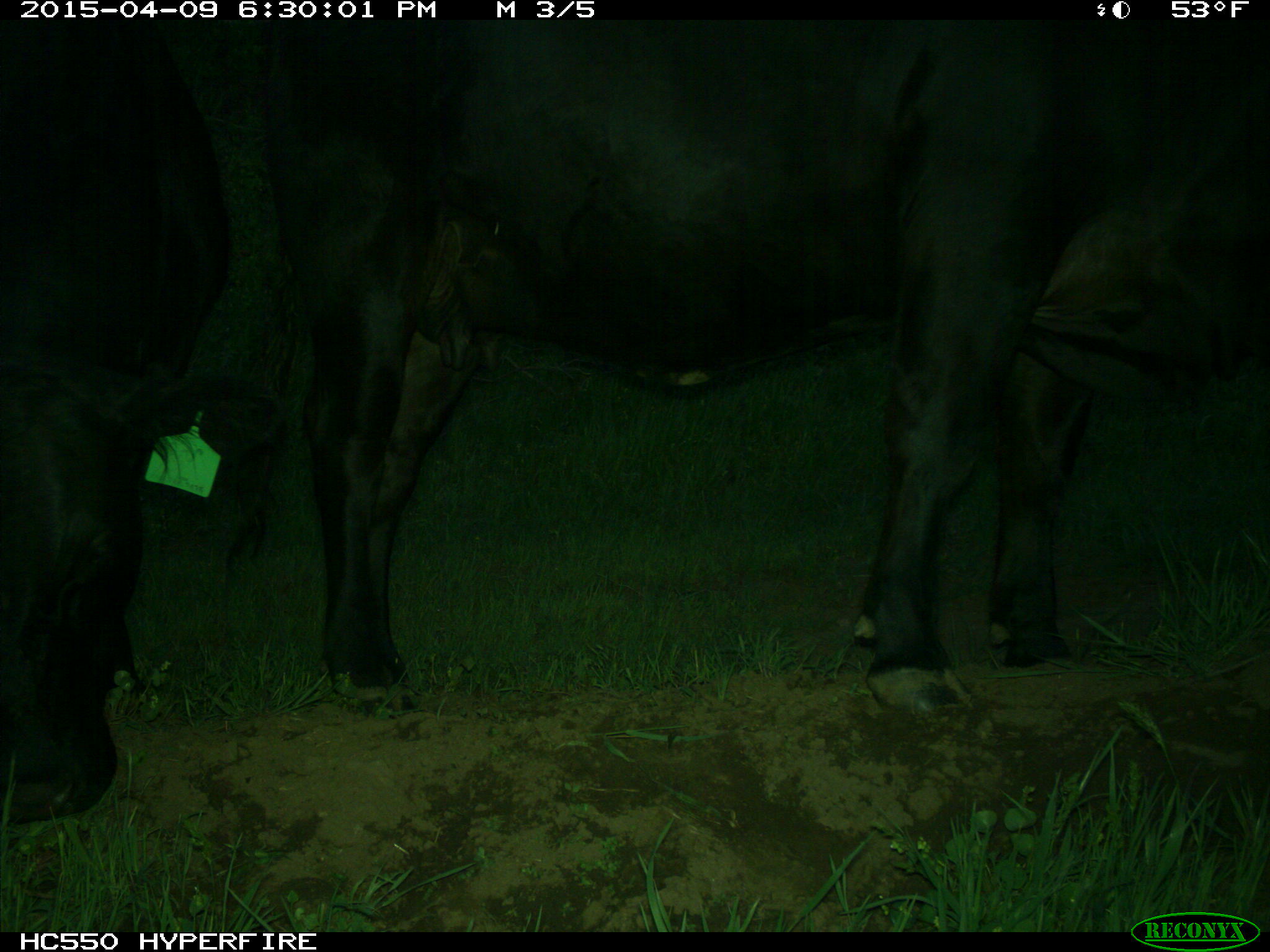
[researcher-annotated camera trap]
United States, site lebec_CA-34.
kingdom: Animalia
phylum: Chordata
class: Mammalia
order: Artiodactyla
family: Bovidae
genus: Bos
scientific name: Bos taurus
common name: domestic cow